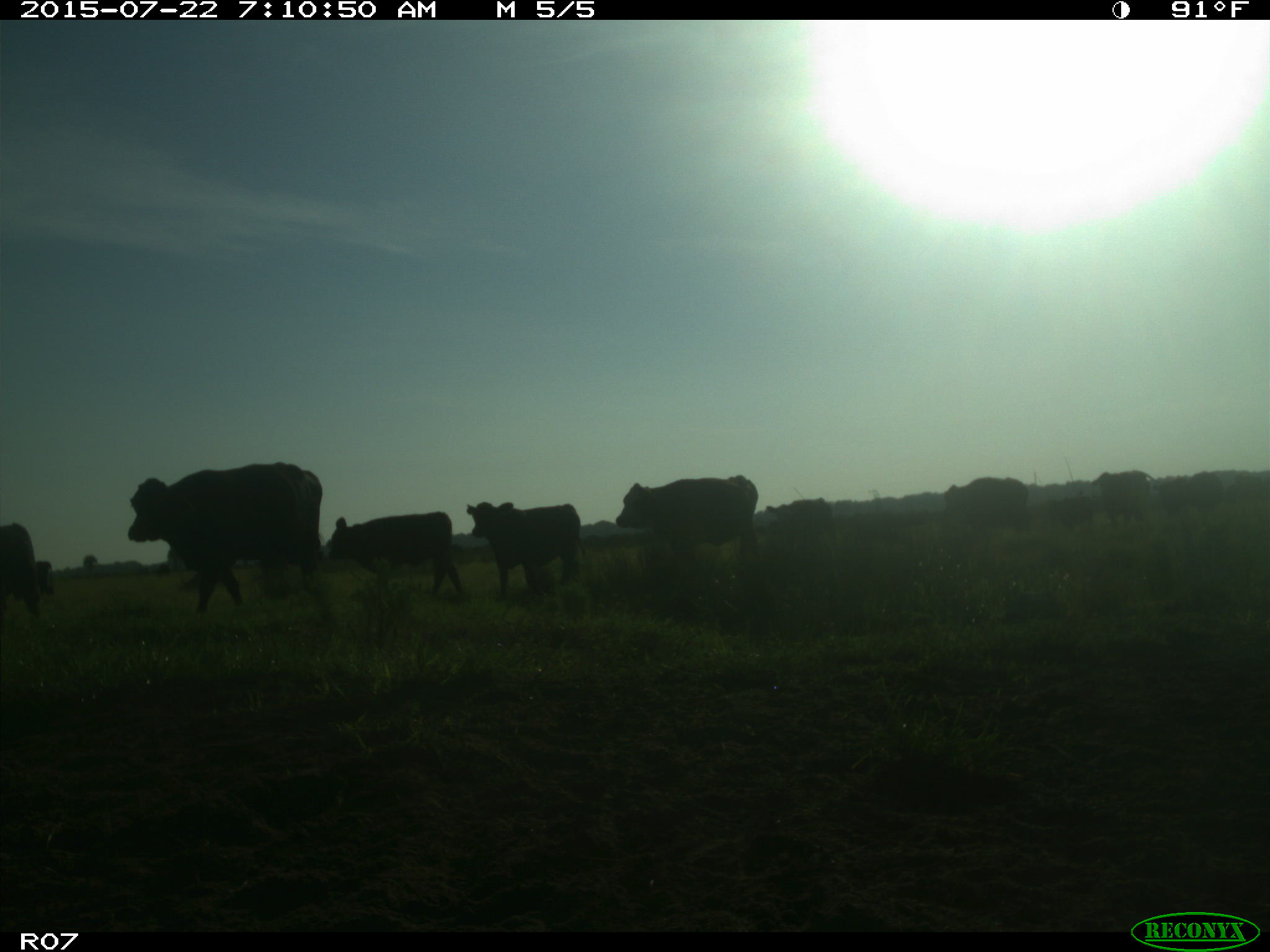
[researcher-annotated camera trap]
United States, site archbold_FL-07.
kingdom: Animalia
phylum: Chordata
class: Mammalia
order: Artiodactyla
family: Suidae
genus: Sus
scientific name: Sus scrofa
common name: wild boar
Sus scrofa (wild boar).